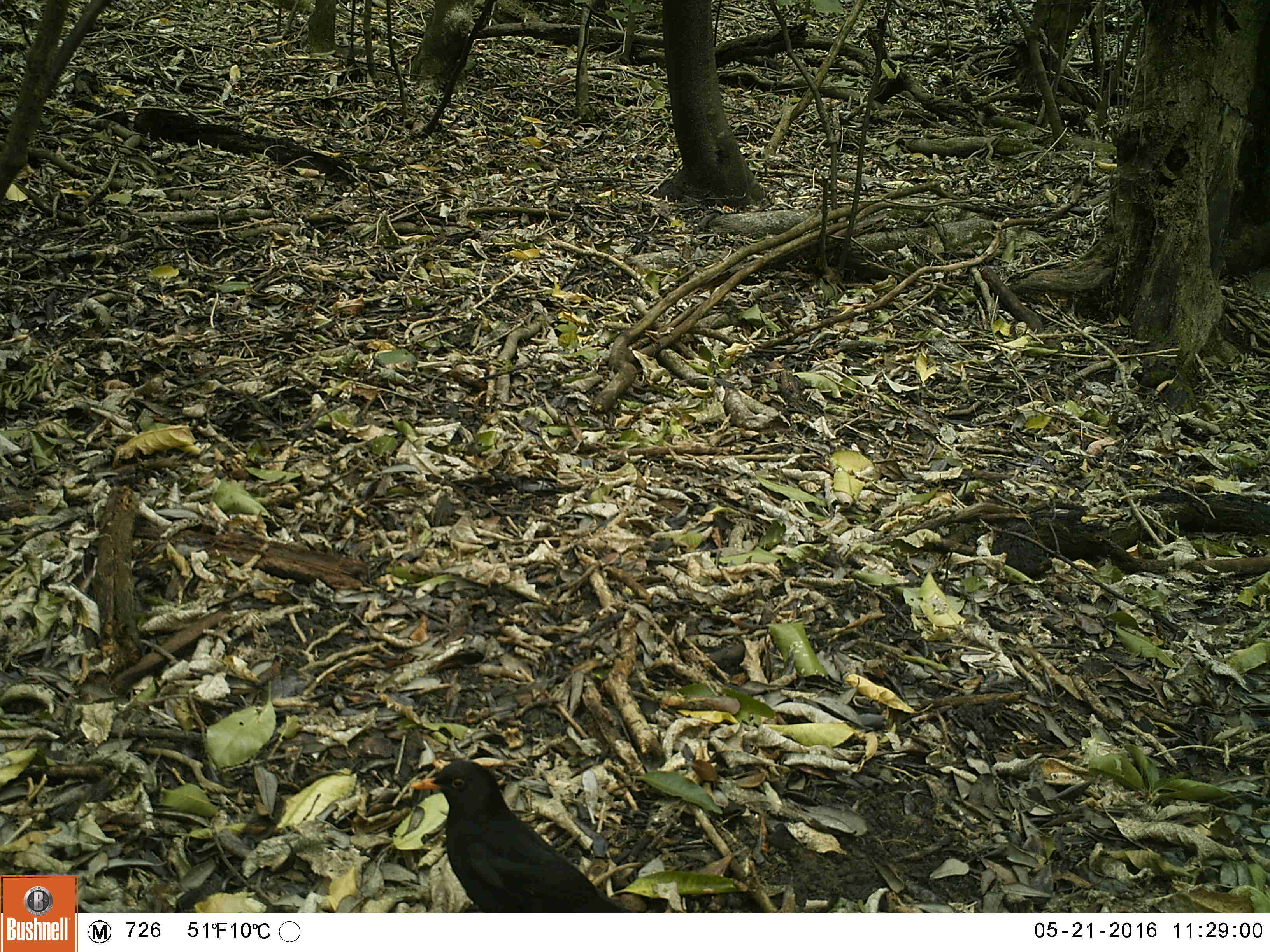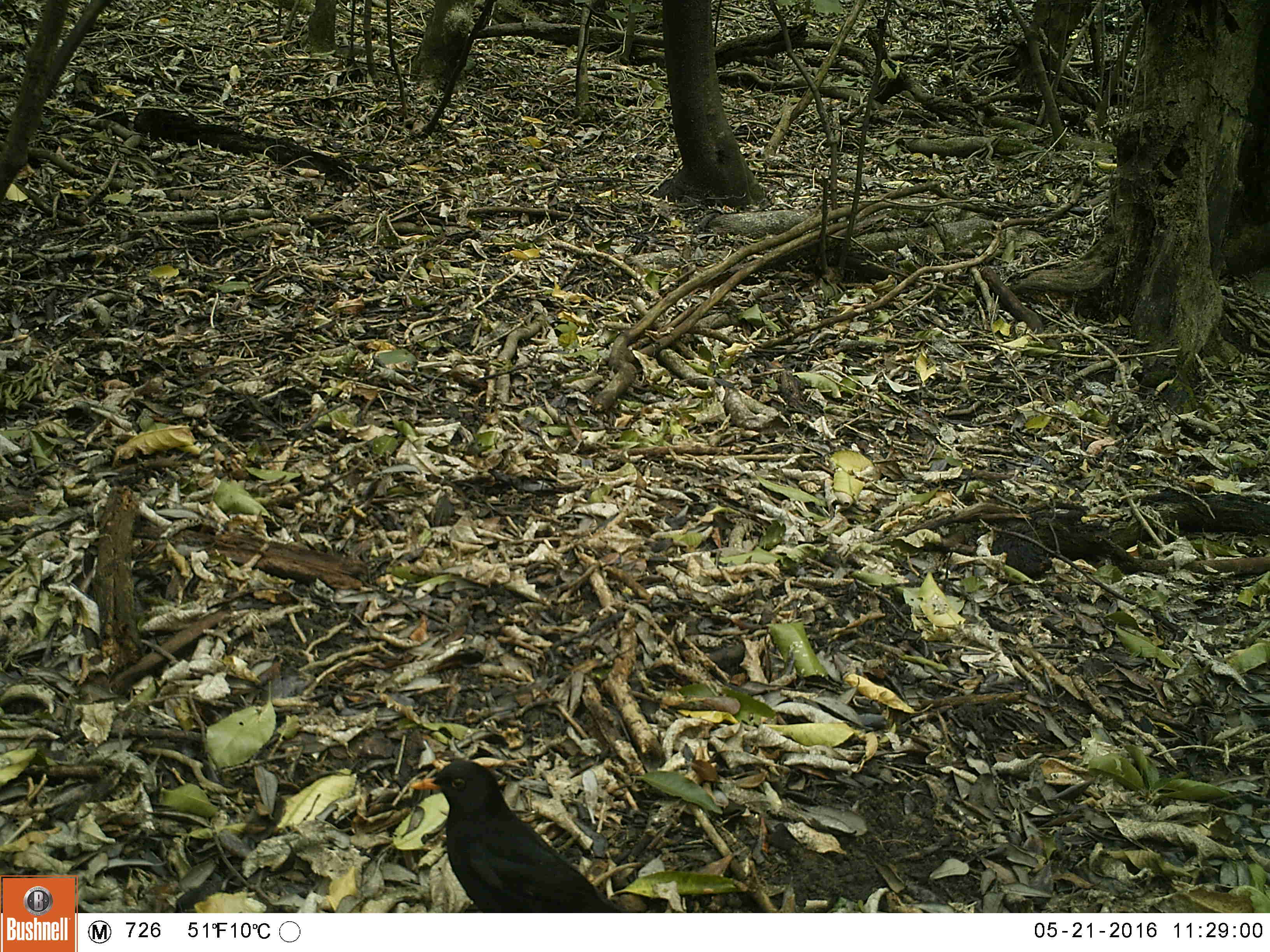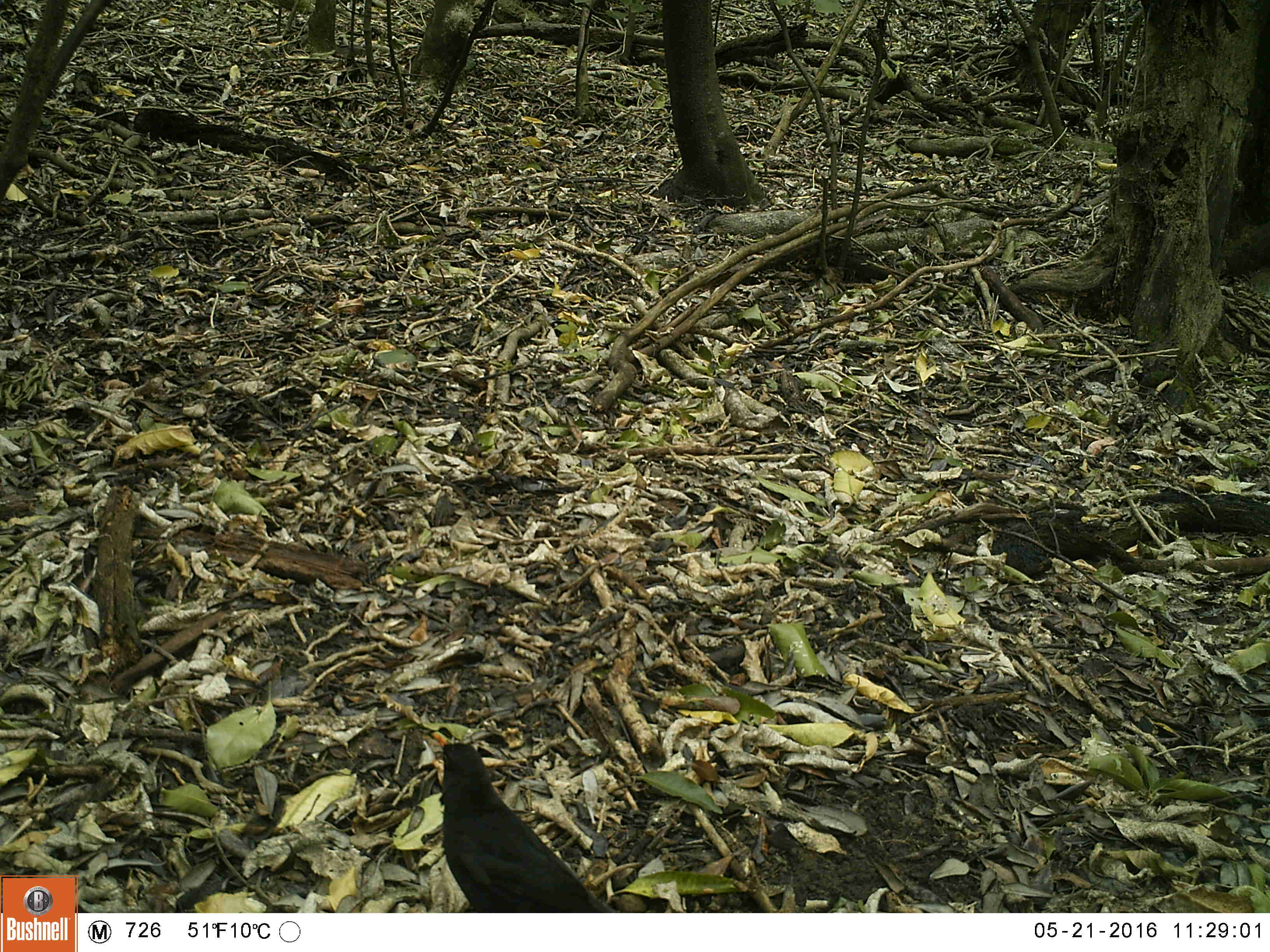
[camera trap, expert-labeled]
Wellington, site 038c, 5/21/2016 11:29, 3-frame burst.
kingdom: Animalia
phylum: Chordata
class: Aves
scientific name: Aves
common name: bird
Bird (Aves).